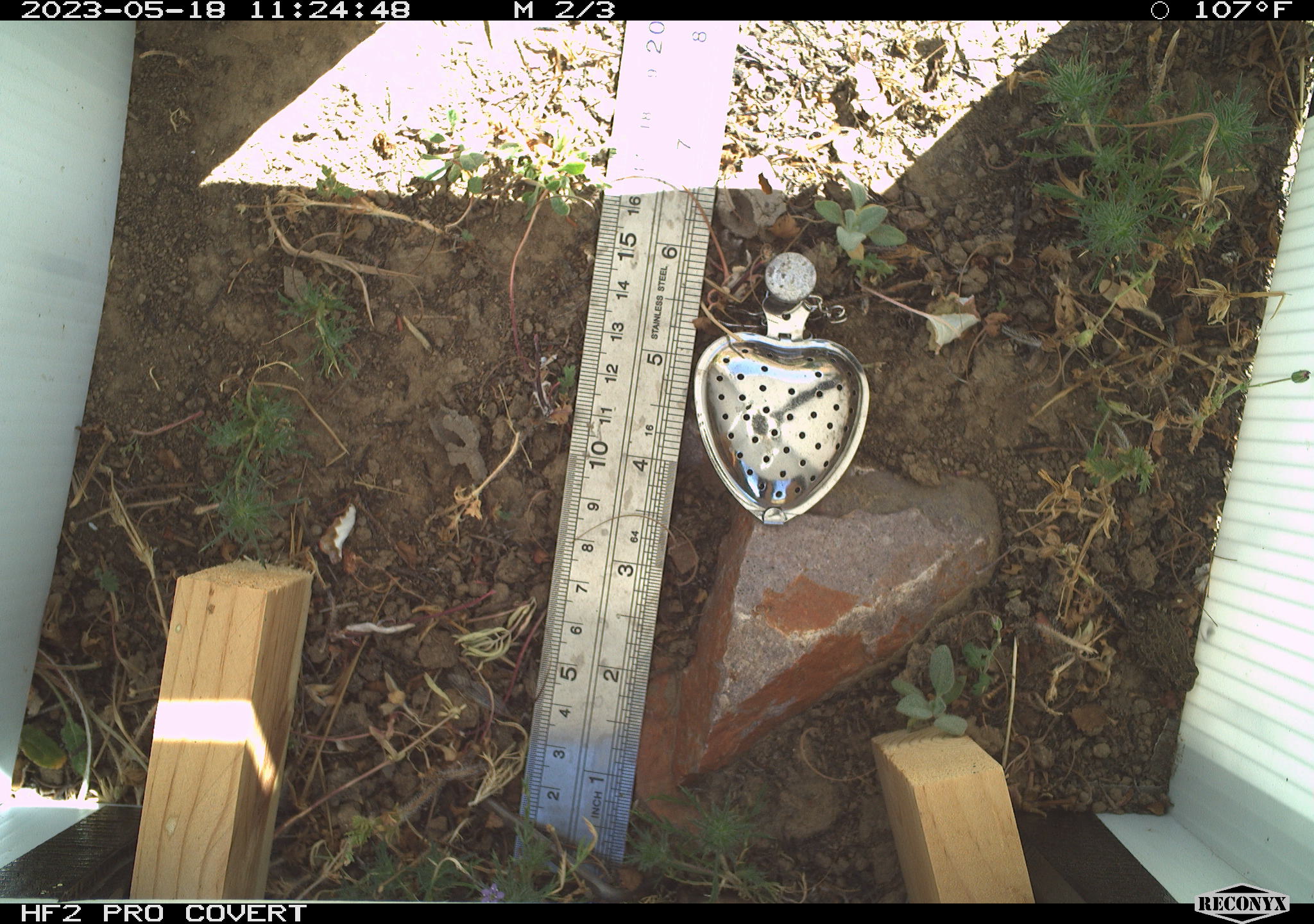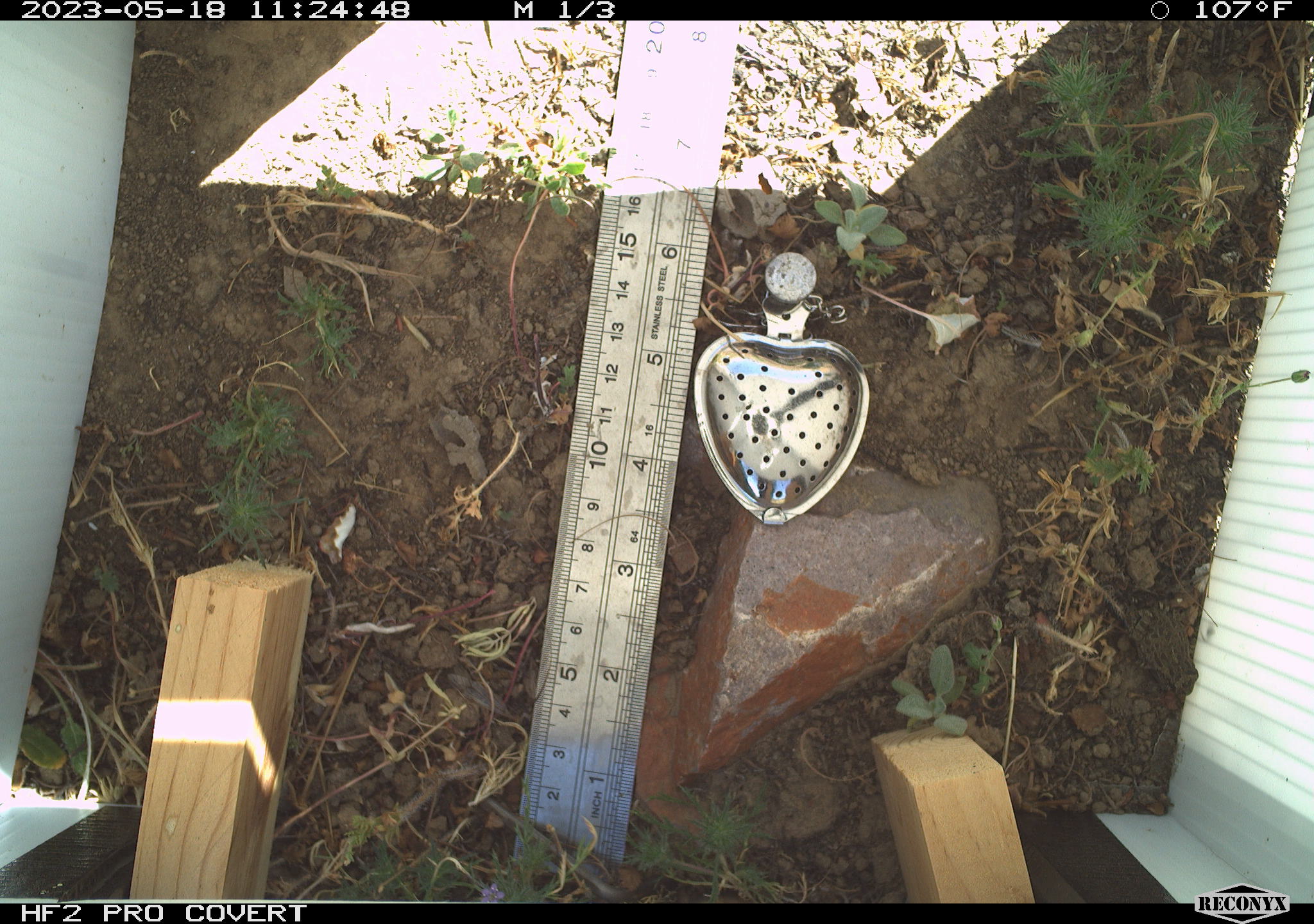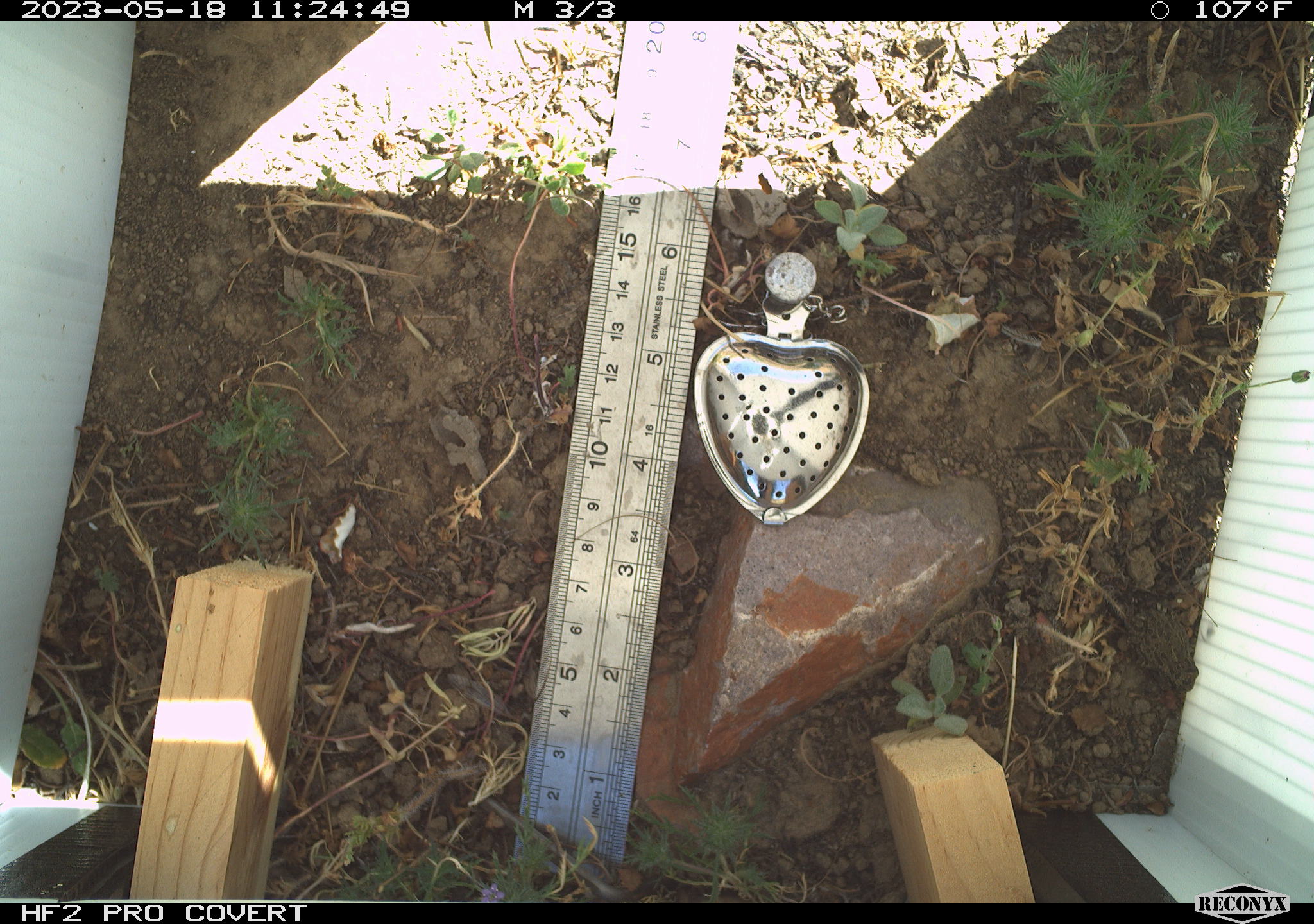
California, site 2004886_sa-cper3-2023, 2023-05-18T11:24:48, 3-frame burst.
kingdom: Animalia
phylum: Chordata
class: Amphibia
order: Anura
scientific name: Anura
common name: frogs